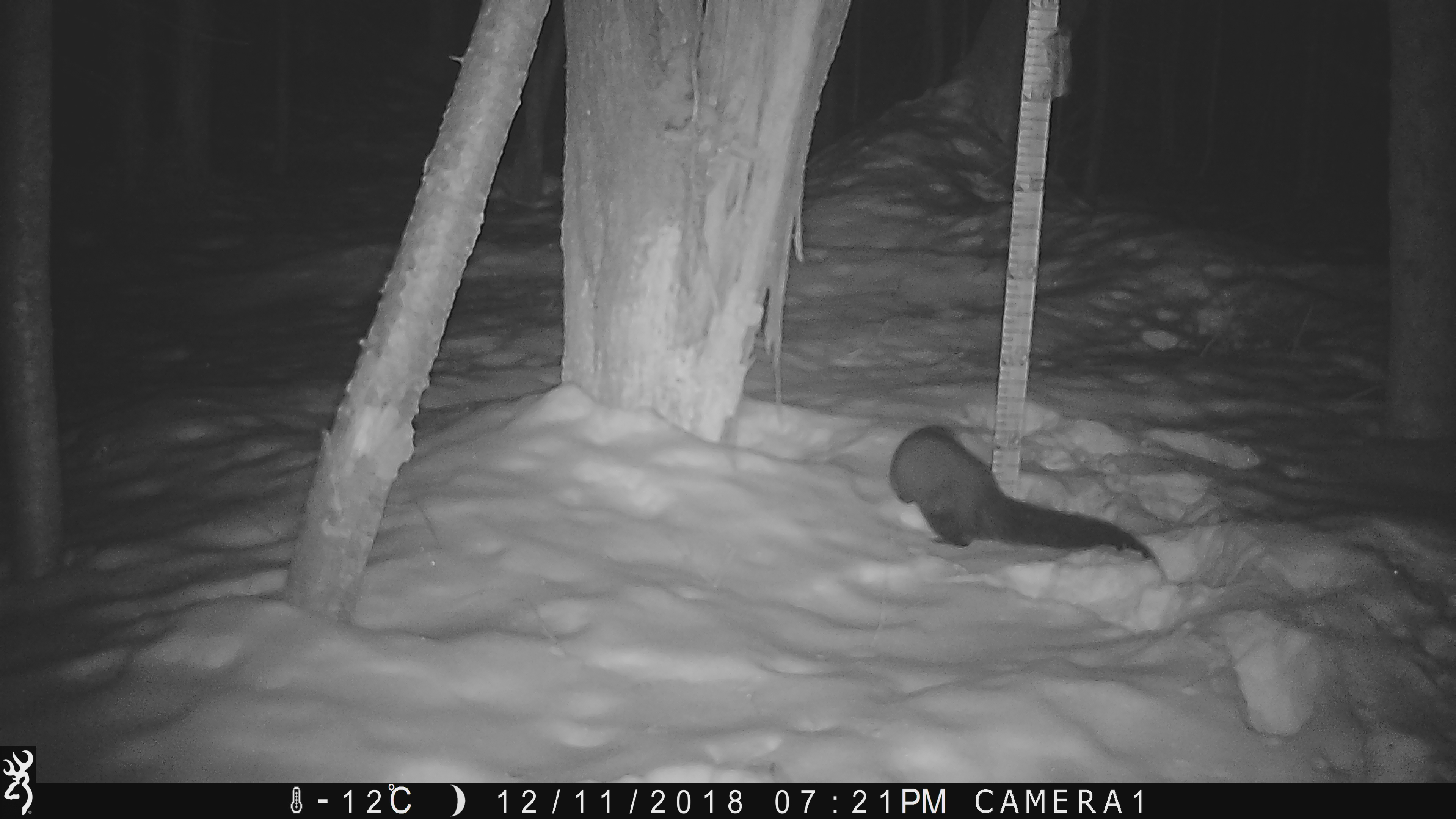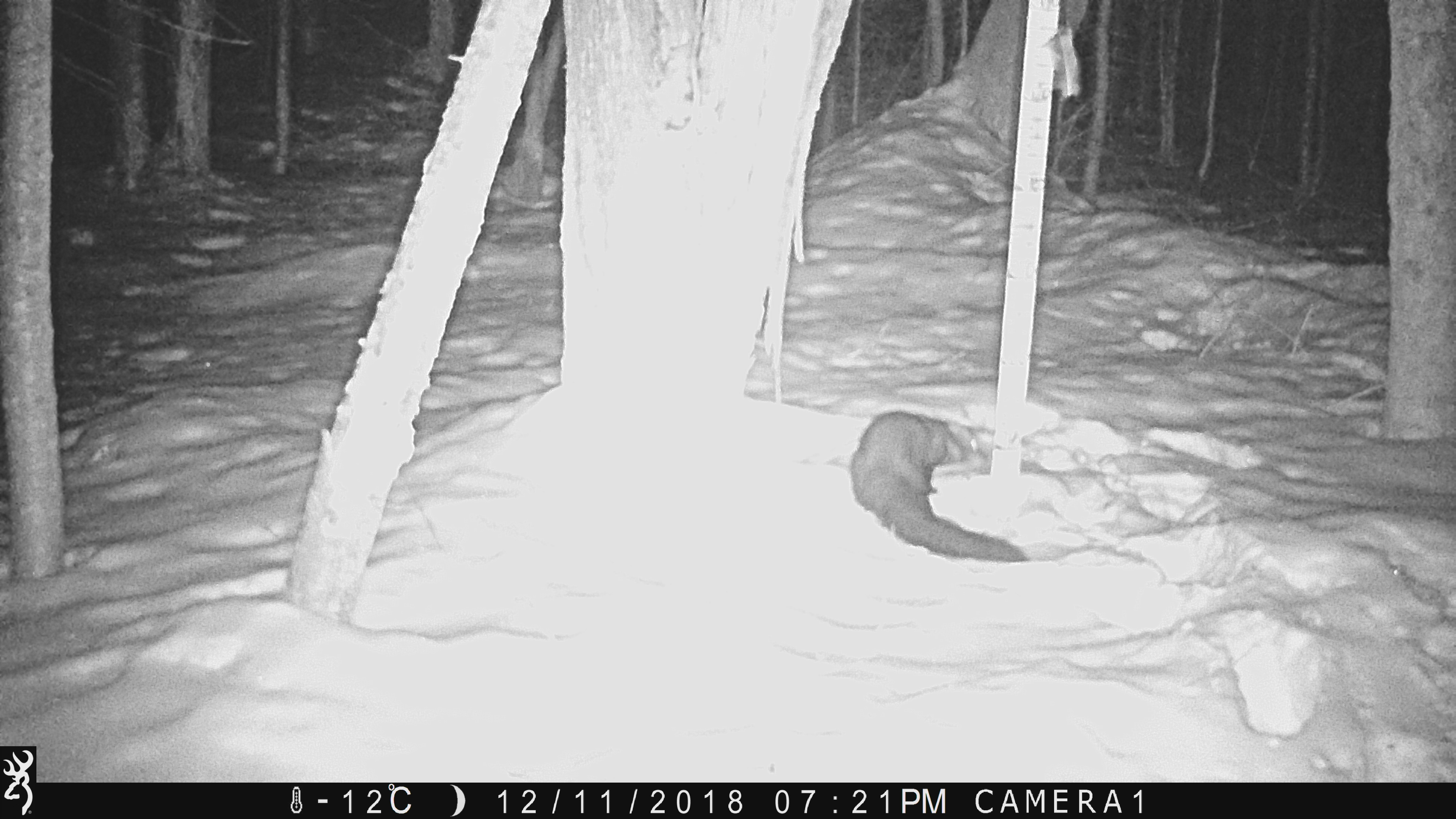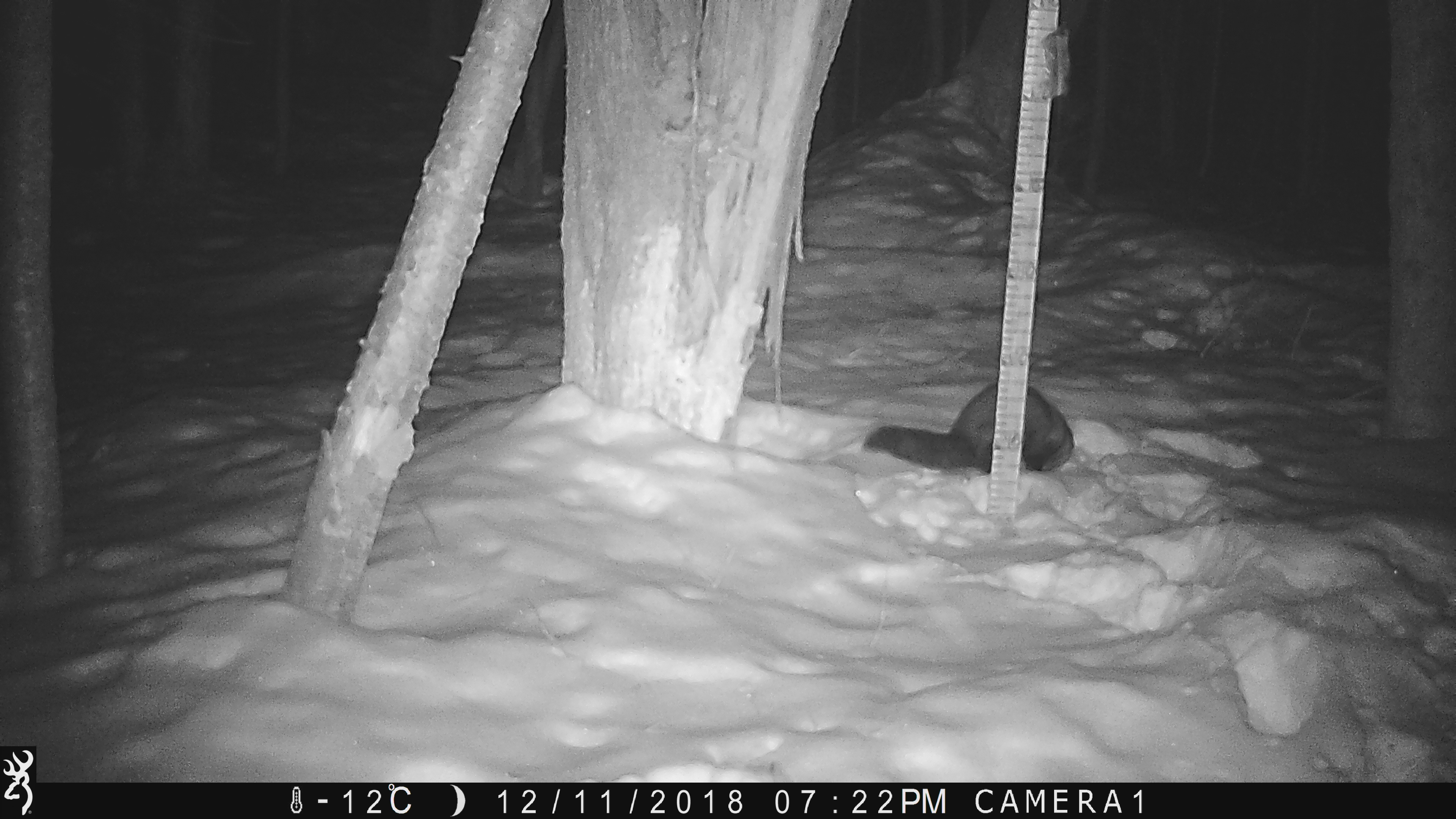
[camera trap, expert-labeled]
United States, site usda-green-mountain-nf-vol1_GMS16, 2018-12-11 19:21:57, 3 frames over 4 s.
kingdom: Animalia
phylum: Chordata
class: Mammalia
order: Carnivora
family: Mustelidae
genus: Pekania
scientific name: Pekania pennanti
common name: fisher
Fisher (Pekania pennanti).